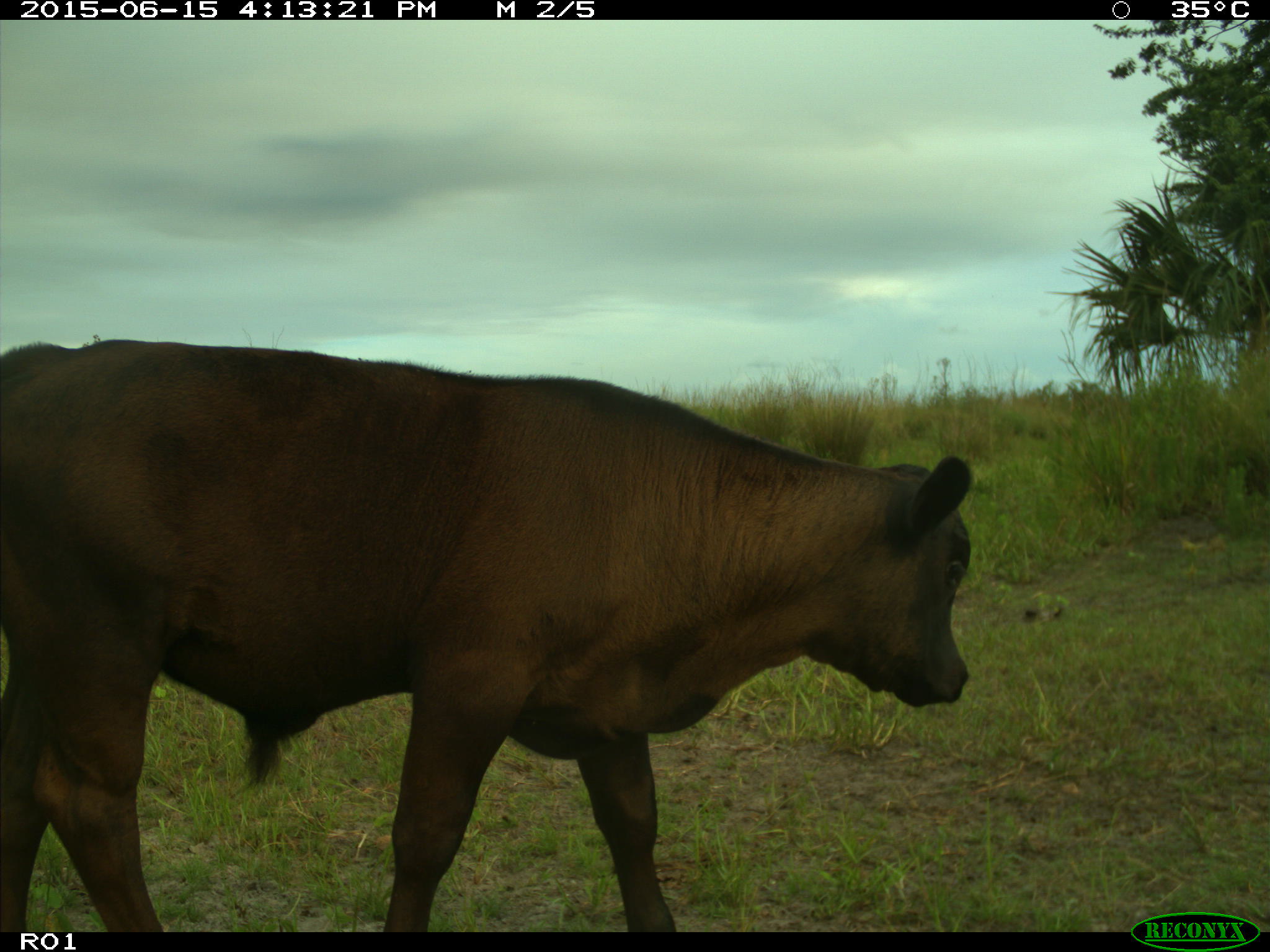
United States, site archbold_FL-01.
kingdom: Animalia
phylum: Chordata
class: Mammalia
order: Artiodactyla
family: Bovidae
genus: Bos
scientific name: Bos taurus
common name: domestic cow